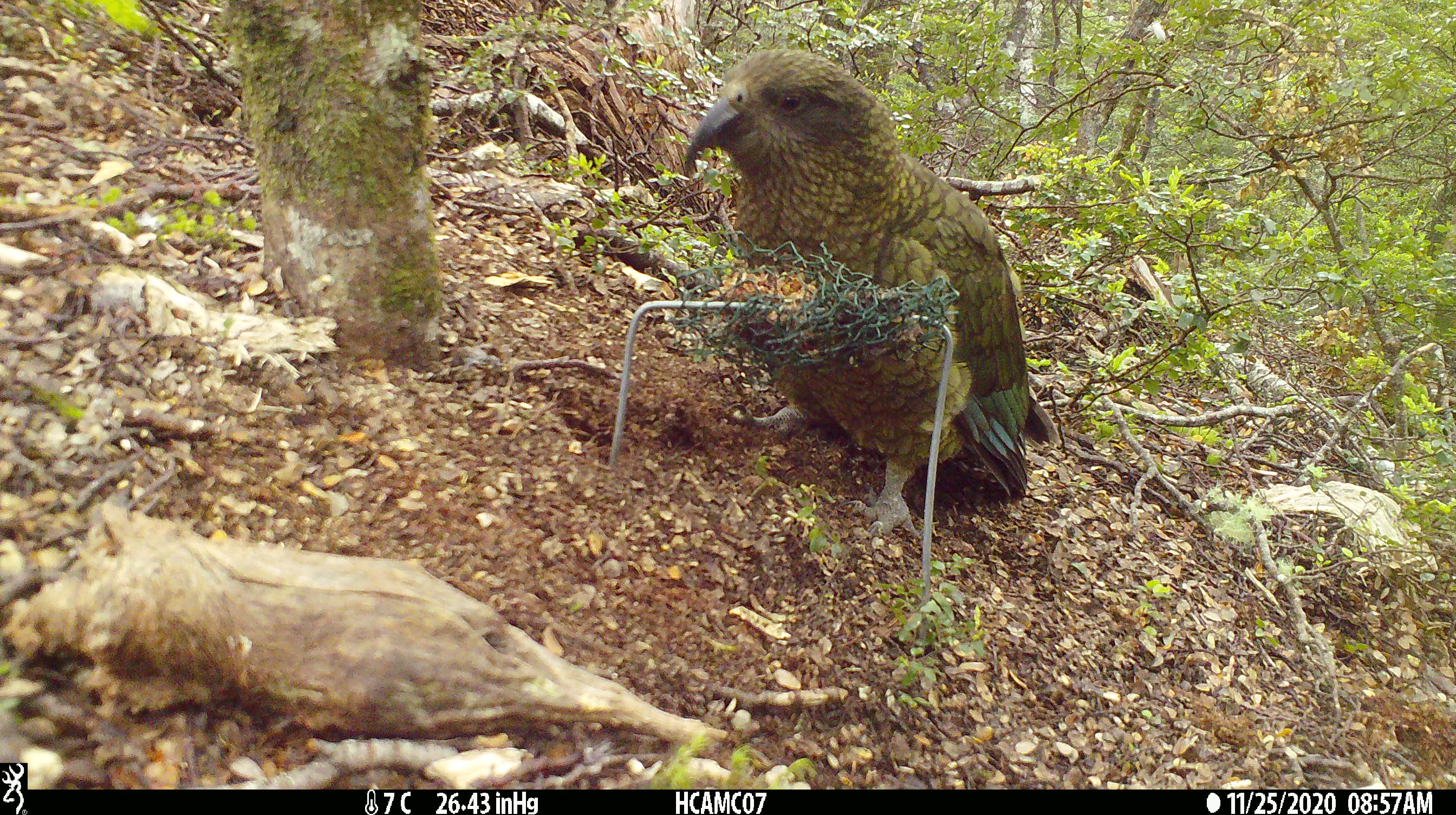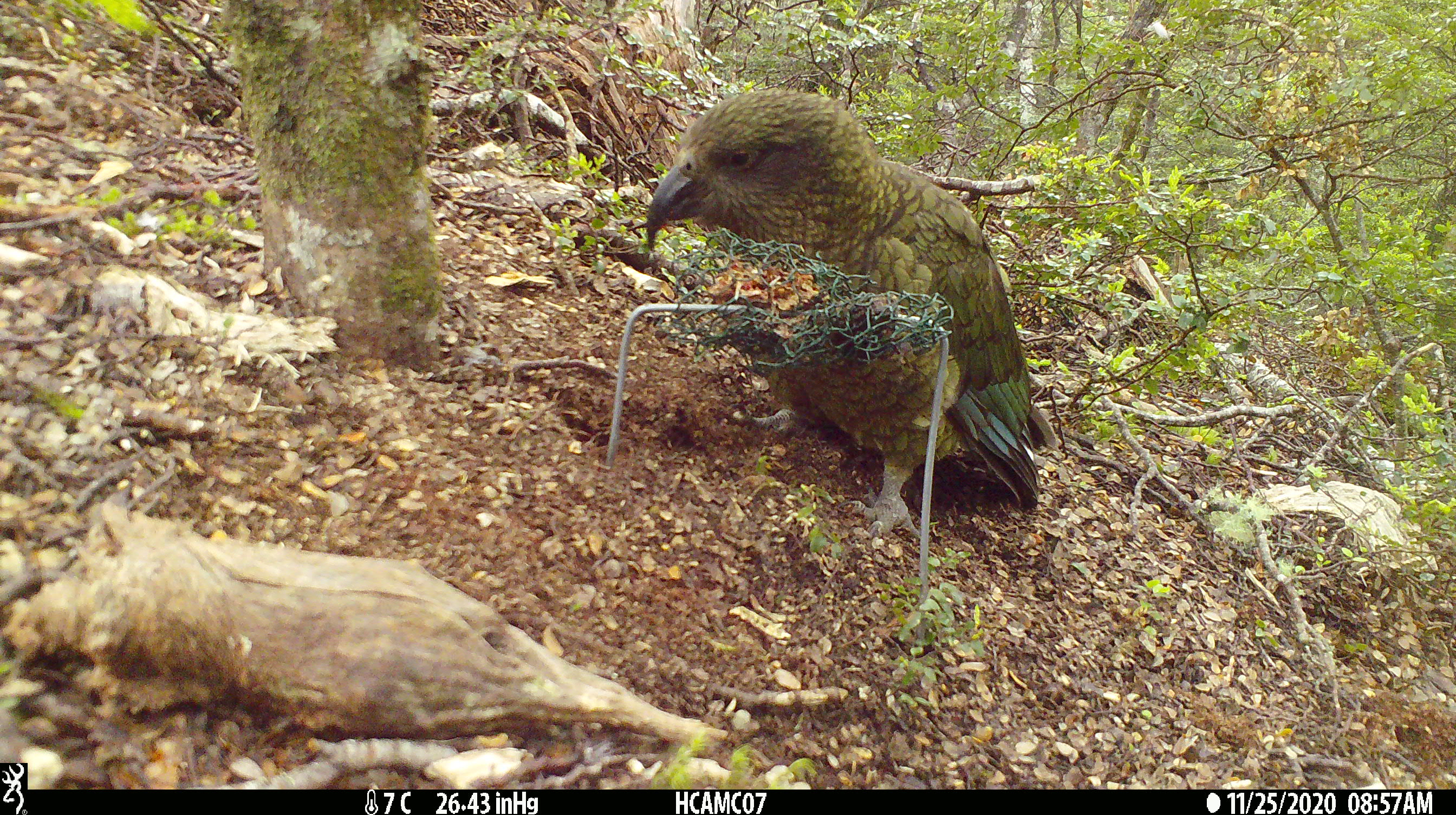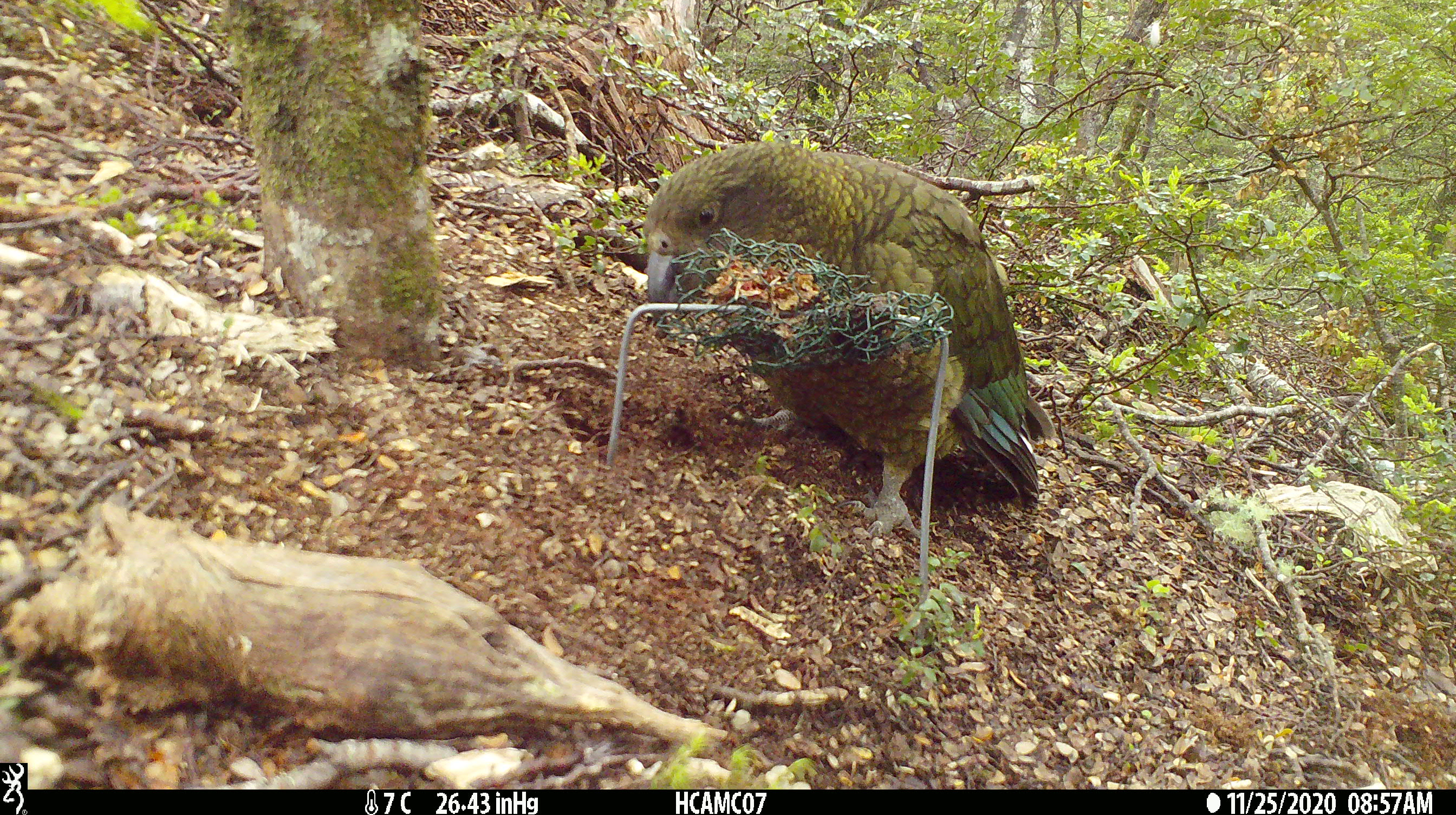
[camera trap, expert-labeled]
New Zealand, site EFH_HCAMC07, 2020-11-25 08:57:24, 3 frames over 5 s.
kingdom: Animalia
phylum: Chordata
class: Aves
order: Psittaciformes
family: Strigopidae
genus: Nestor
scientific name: Nestor notabilis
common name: kea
Kea (Nestor notabilis).